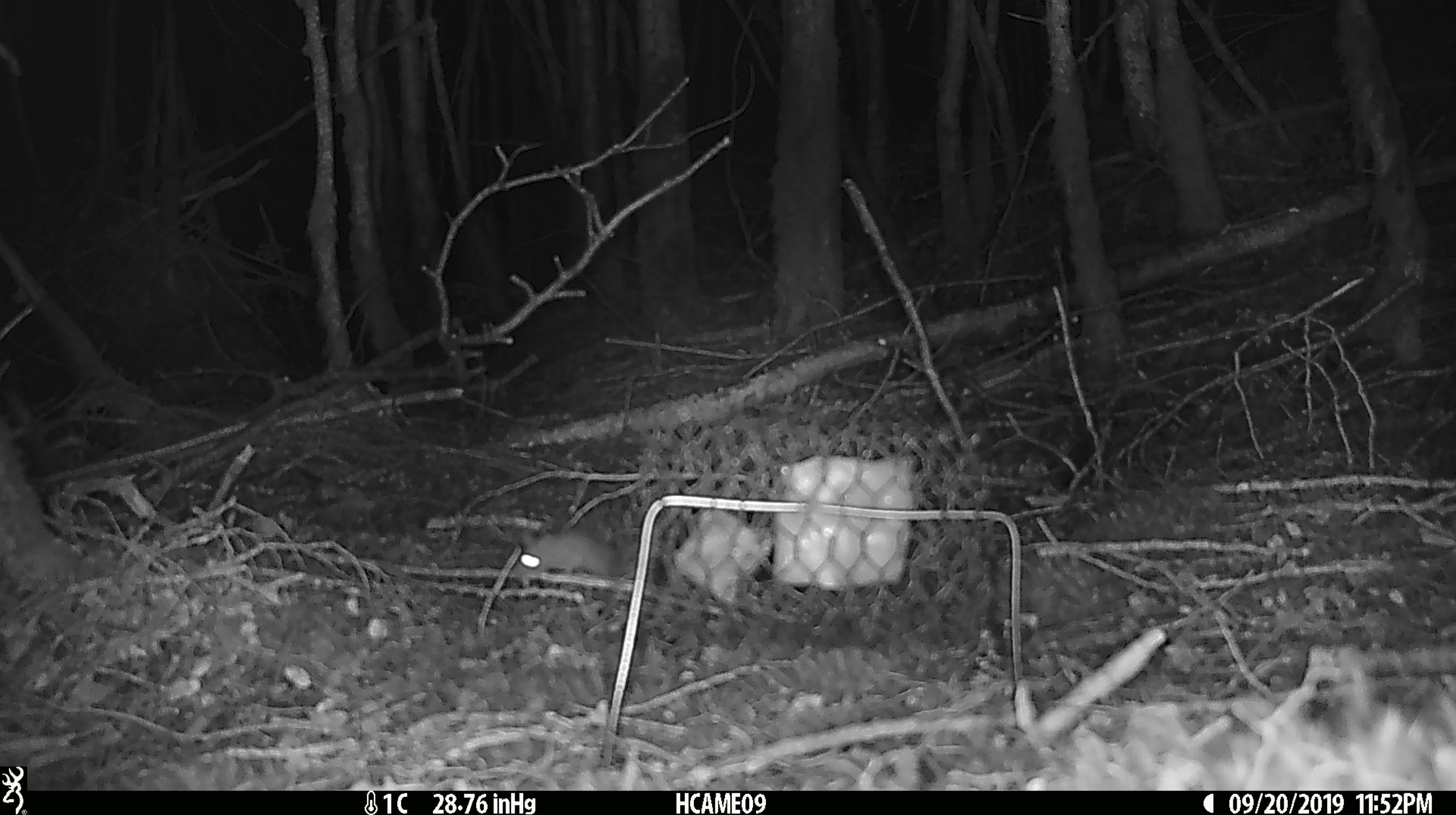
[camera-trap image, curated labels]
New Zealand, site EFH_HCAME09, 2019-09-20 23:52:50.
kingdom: Animalia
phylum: Chordata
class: Mammalia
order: Rodentia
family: Muridae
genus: Mus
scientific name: Mus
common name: mouse